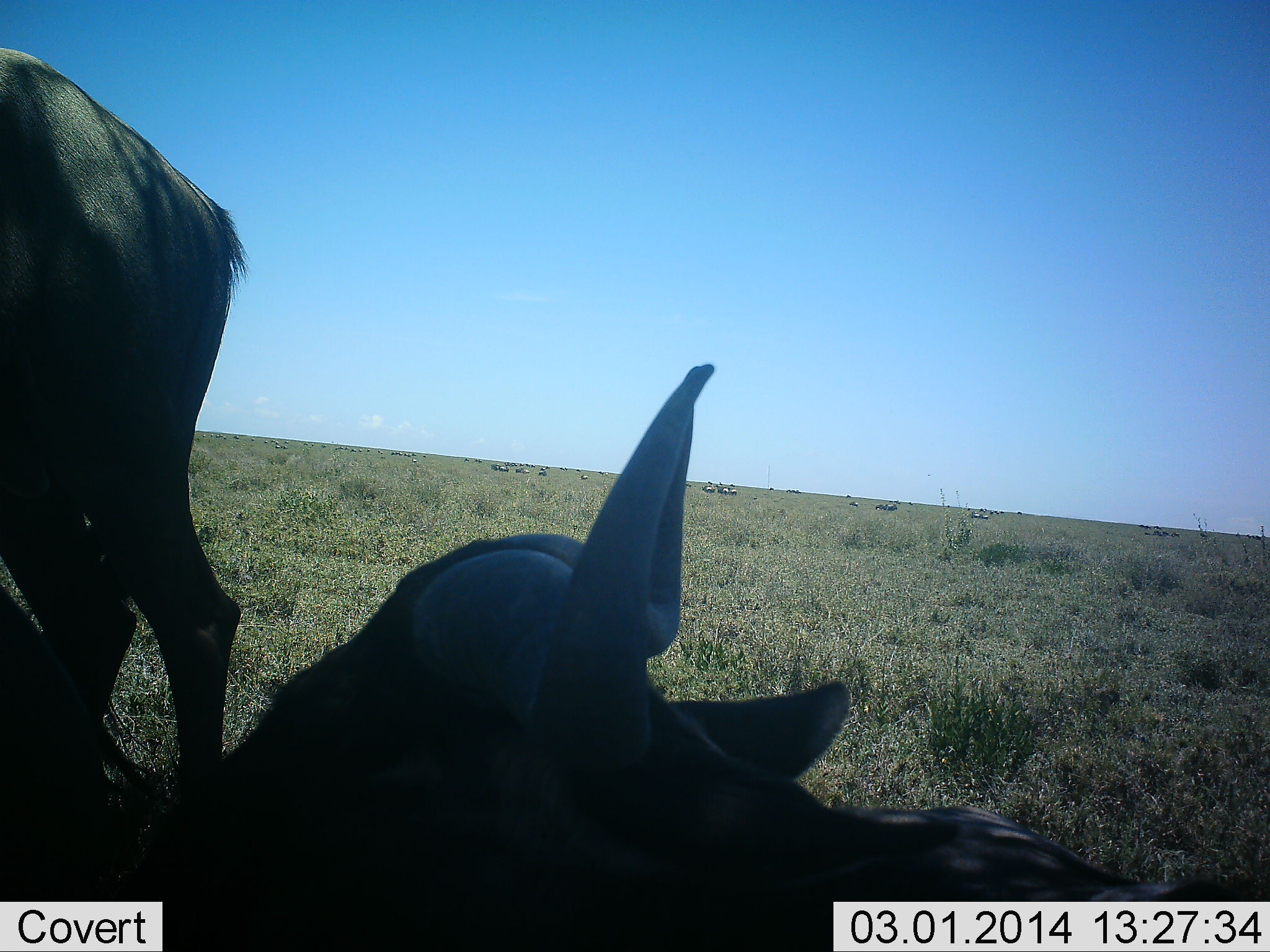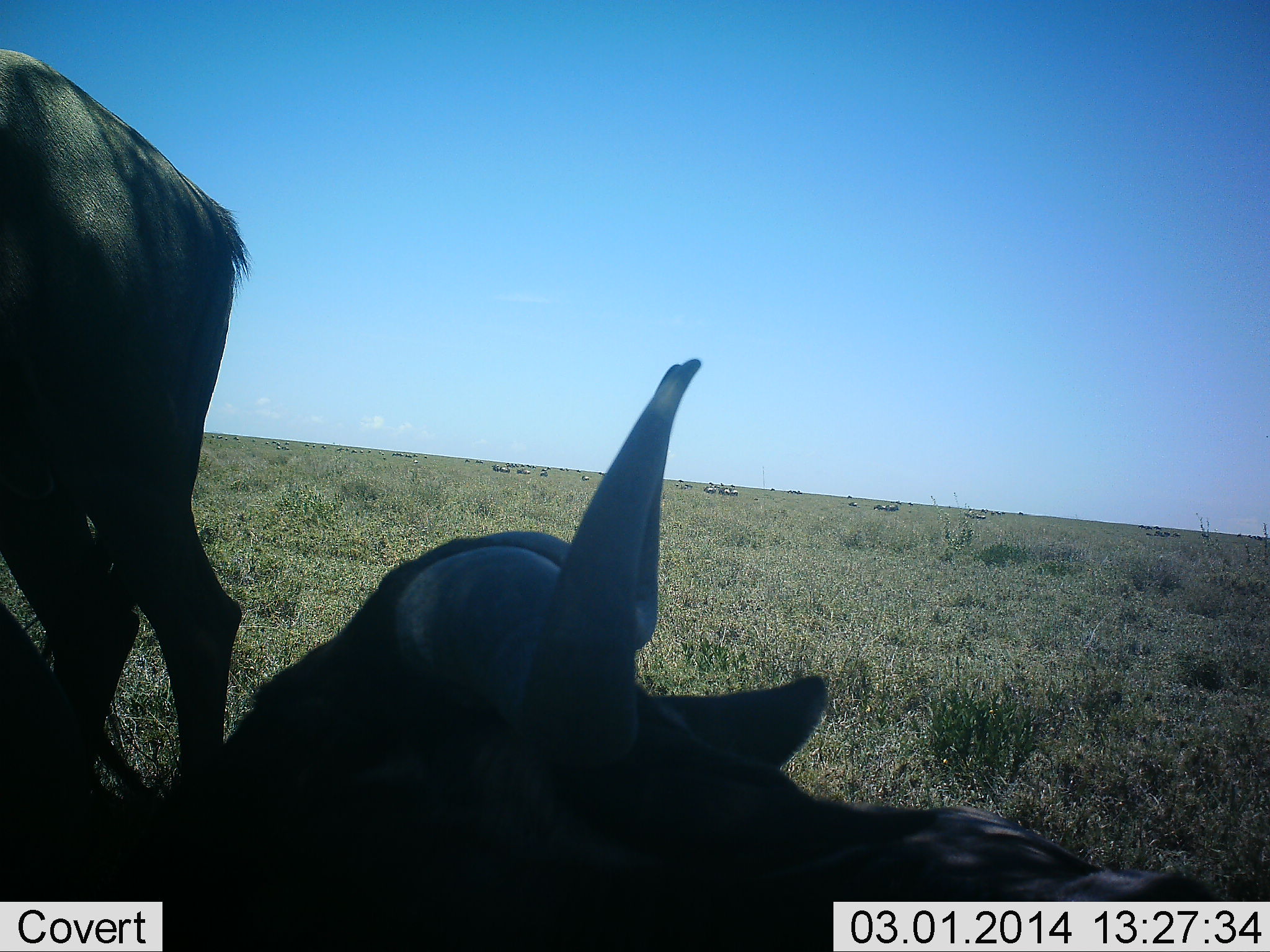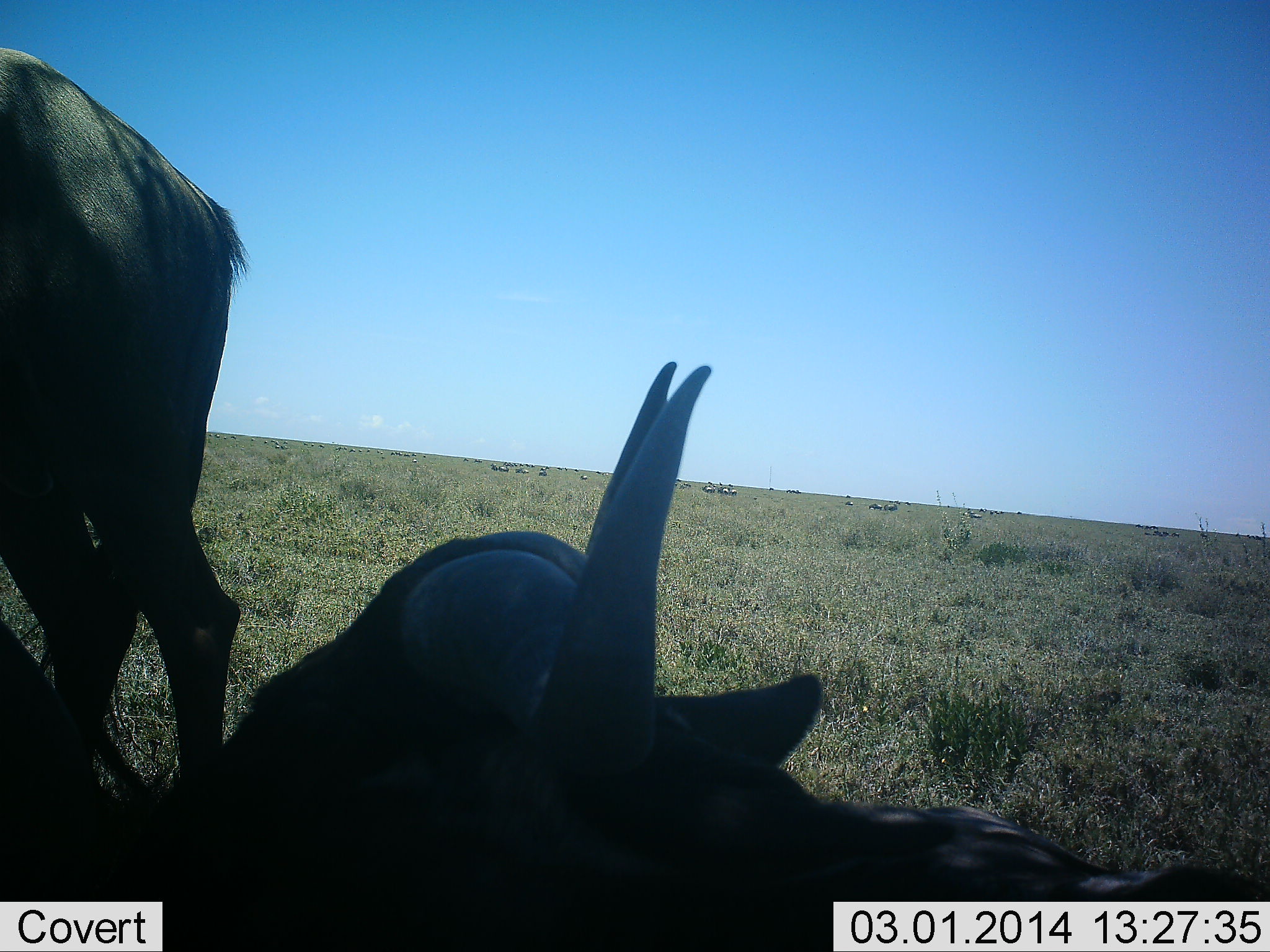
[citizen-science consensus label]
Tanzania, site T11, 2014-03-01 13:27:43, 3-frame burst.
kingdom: Animalia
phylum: Chordata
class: Mammalia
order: Artiodactyla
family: Bovidae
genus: Connochaetes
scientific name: Connochaetes taurinus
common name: blue wildebeest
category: wildebeest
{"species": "wildebeest (blue wildebeest) (Connochaetes taurinus)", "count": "2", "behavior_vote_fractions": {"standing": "80%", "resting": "90%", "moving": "10%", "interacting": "0%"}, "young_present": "0%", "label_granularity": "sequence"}